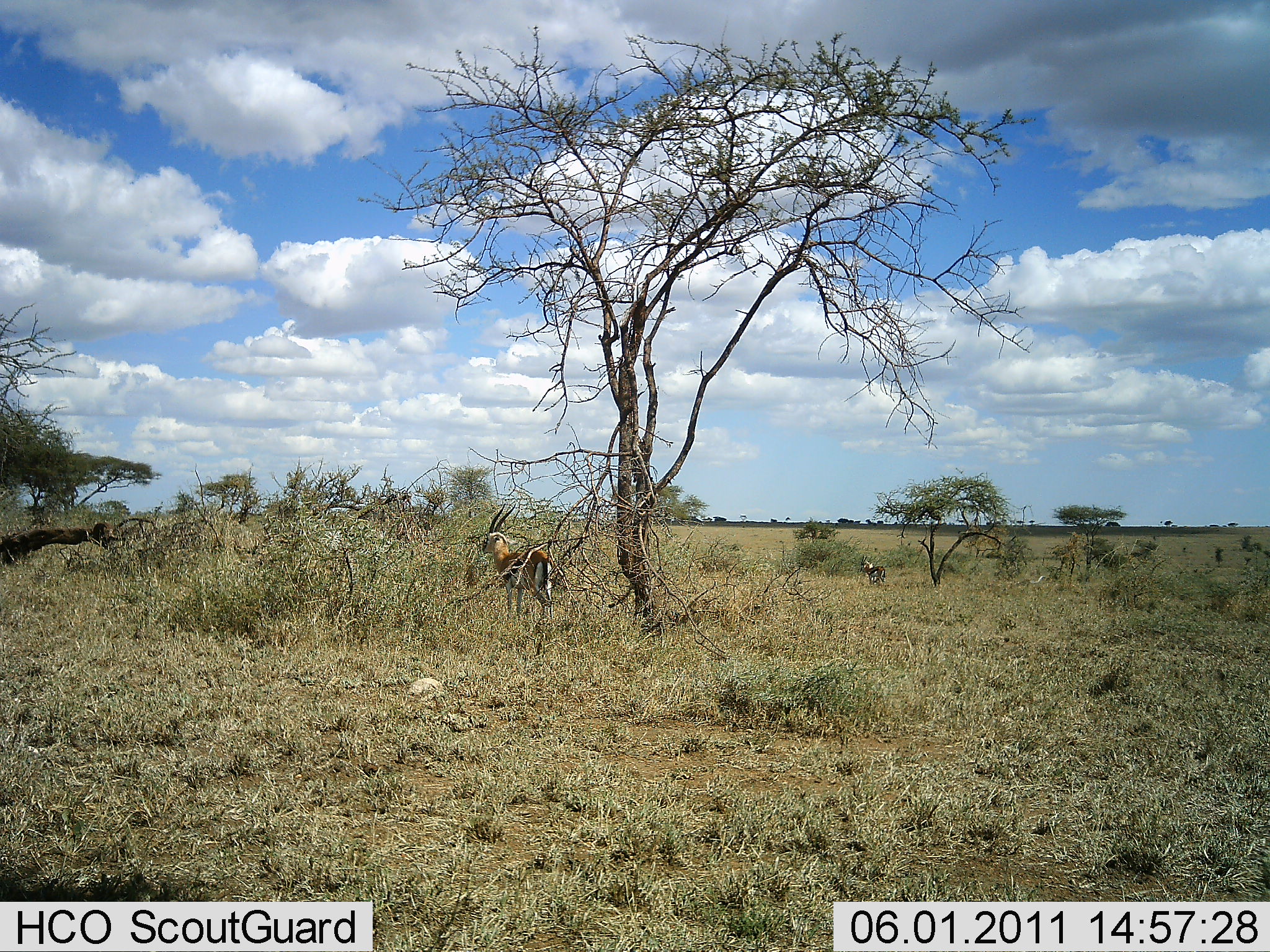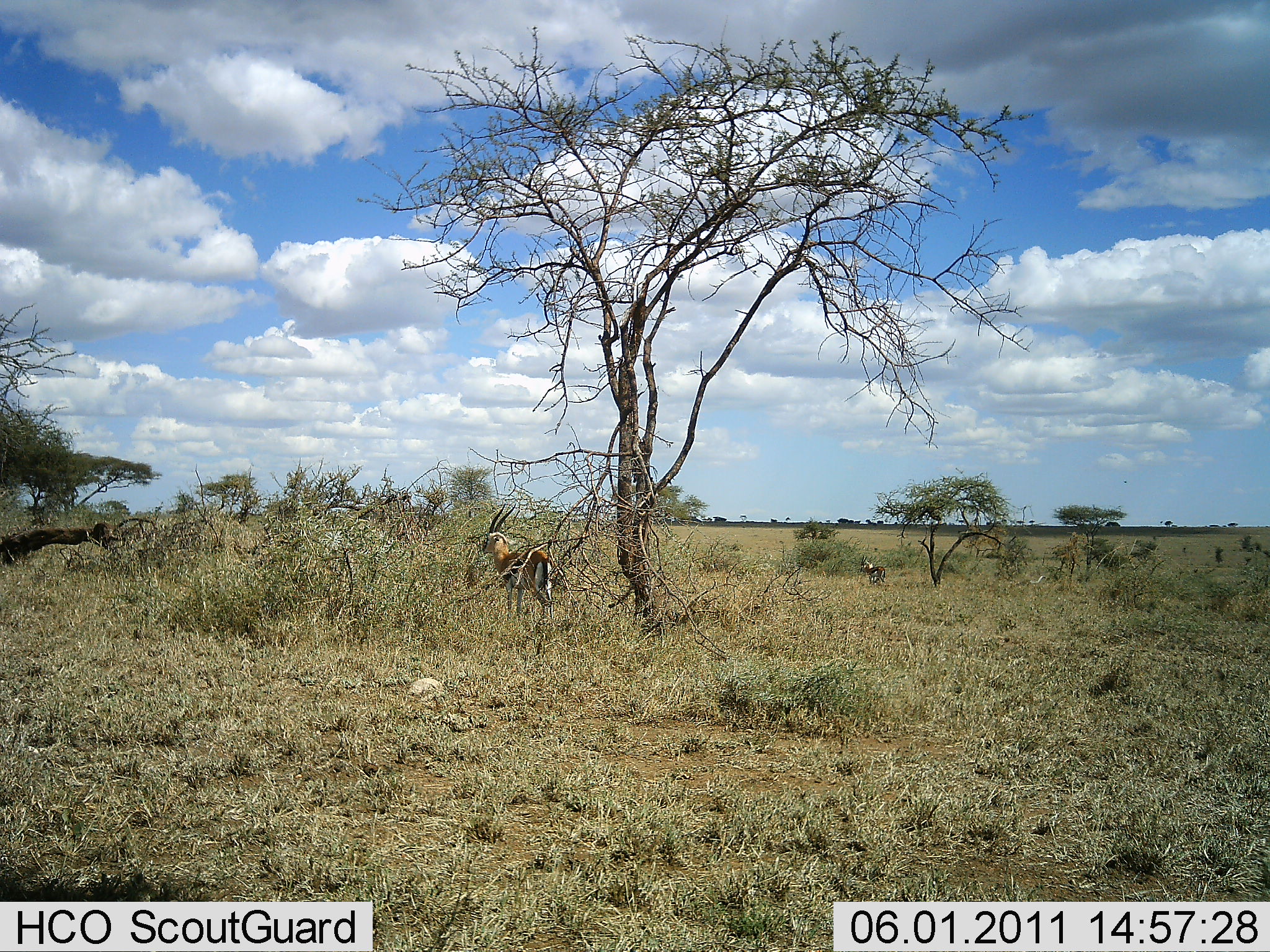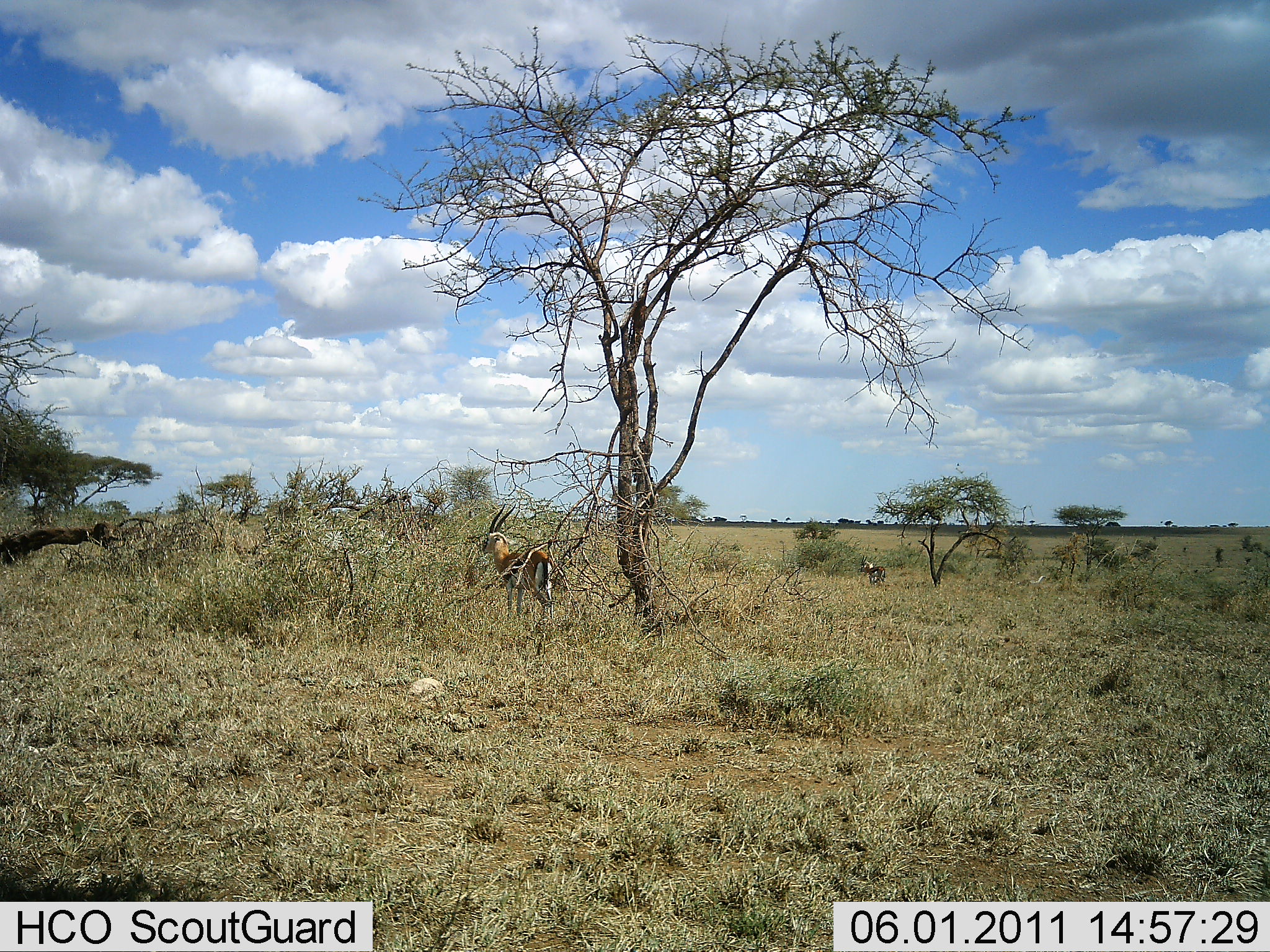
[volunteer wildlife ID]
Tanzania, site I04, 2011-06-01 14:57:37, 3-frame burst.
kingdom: Animalia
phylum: Chordata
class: Mammalia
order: Artiodactyla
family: Bovidae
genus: Eudorcas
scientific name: Eudorcas thomsonii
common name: thomson's gazelle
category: gazellethomsons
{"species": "gazellethomsons (thomson's gazelle) (Eudorcas thomsonii)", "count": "1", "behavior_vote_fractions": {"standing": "100%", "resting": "0%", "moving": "0%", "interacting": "0%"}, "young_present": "0%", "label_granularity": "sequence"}